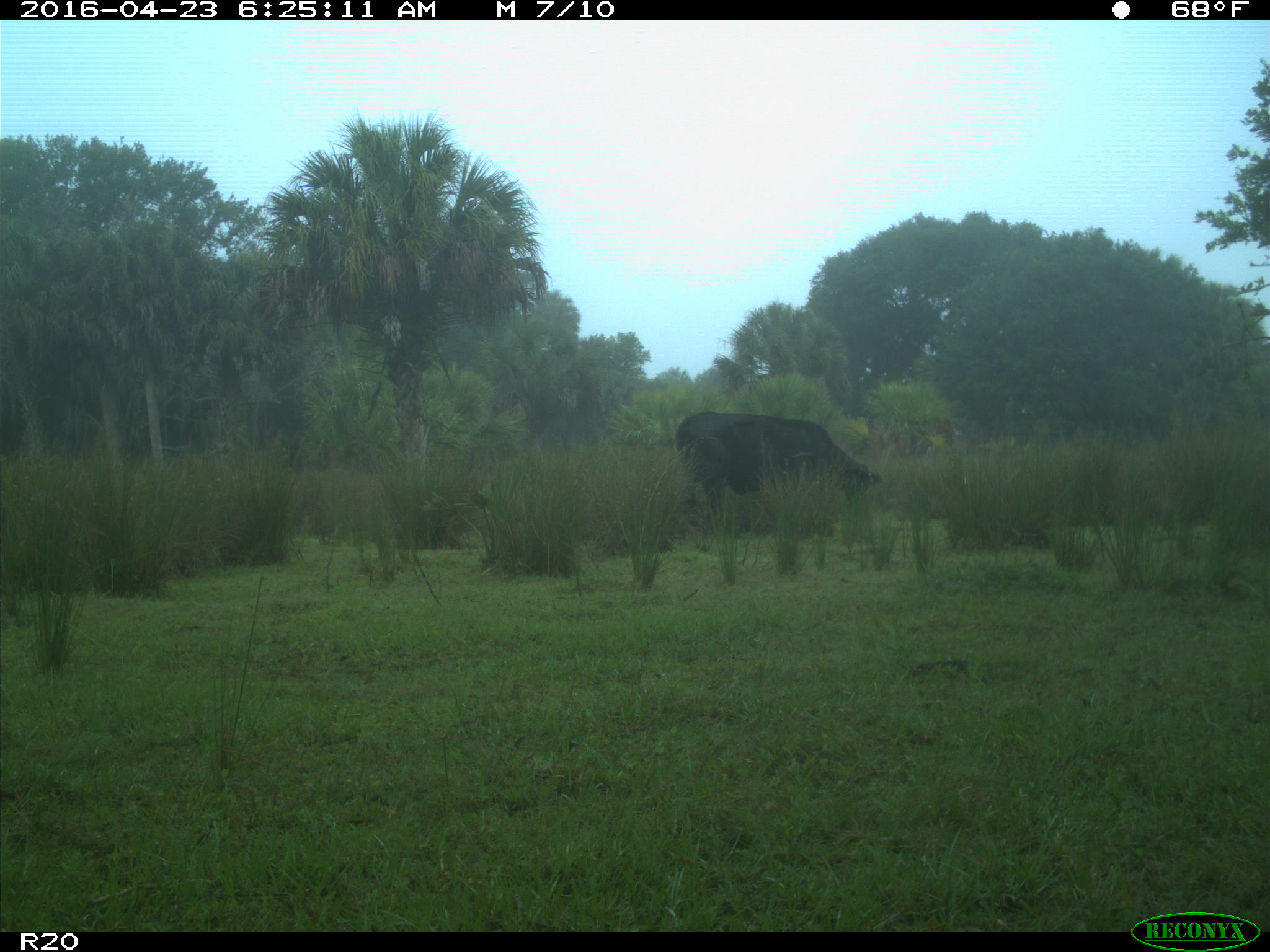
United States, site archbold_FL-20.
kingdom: Animalia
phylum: Chordata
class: Mammalia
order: Artiodactyla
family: Bovidae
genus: Bos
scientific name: Bos taurus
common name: domestic cow